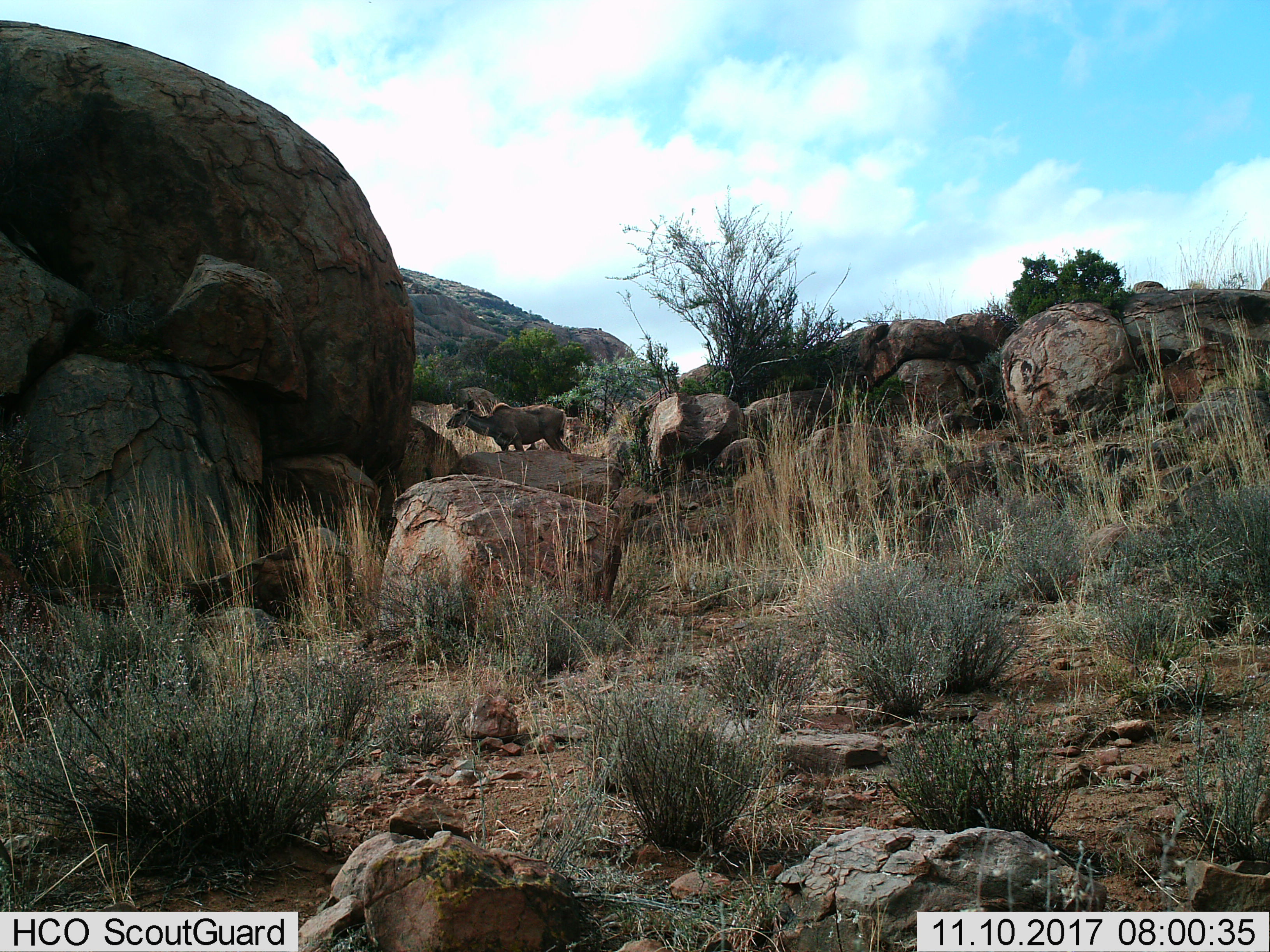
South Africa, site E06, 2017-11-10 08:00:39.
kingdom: Animalia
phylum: Chordata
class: Mammalia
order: Artiodactyla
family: Bovidae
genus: Tragelaphus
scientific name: Tragelaphus strepsiceros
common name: greater kudu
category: kudu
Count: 1.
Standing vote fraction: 75%.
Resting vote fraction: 0%.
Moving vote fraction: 25%.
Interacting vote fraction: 0%.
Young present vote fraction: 0%.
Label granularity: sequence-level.